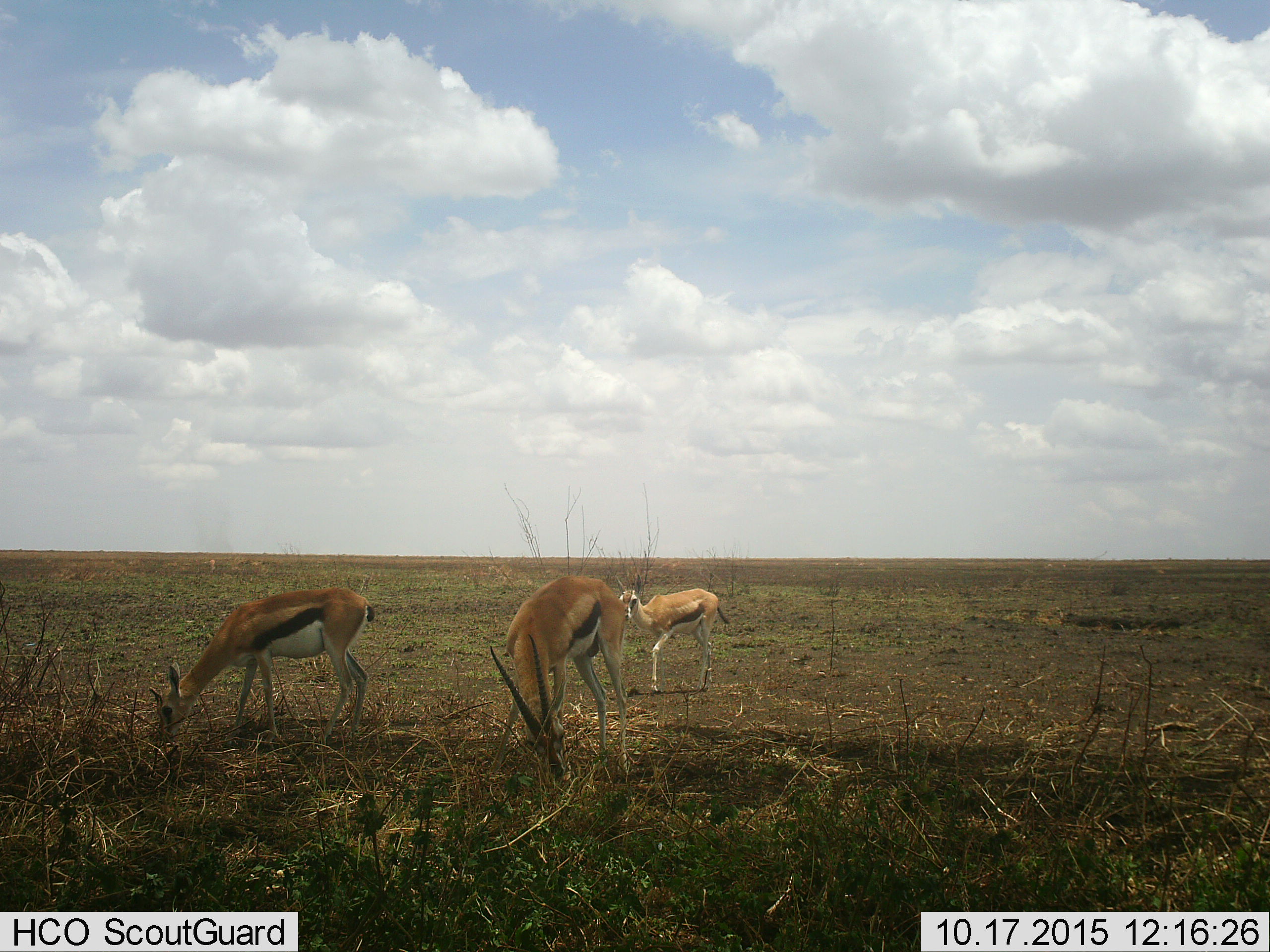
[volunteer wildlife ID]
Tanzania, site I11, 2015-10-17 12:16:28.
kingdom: Animalia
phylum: Chordata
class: Mammalia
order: Artiodactyla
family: Bovidae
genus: Eudorcas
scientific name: Eudorcas thomsonii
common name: thomson's gazelle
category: gazellethomsons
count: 3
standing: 43%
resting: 0%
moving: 14%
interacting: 0%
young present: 29%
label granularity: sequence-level